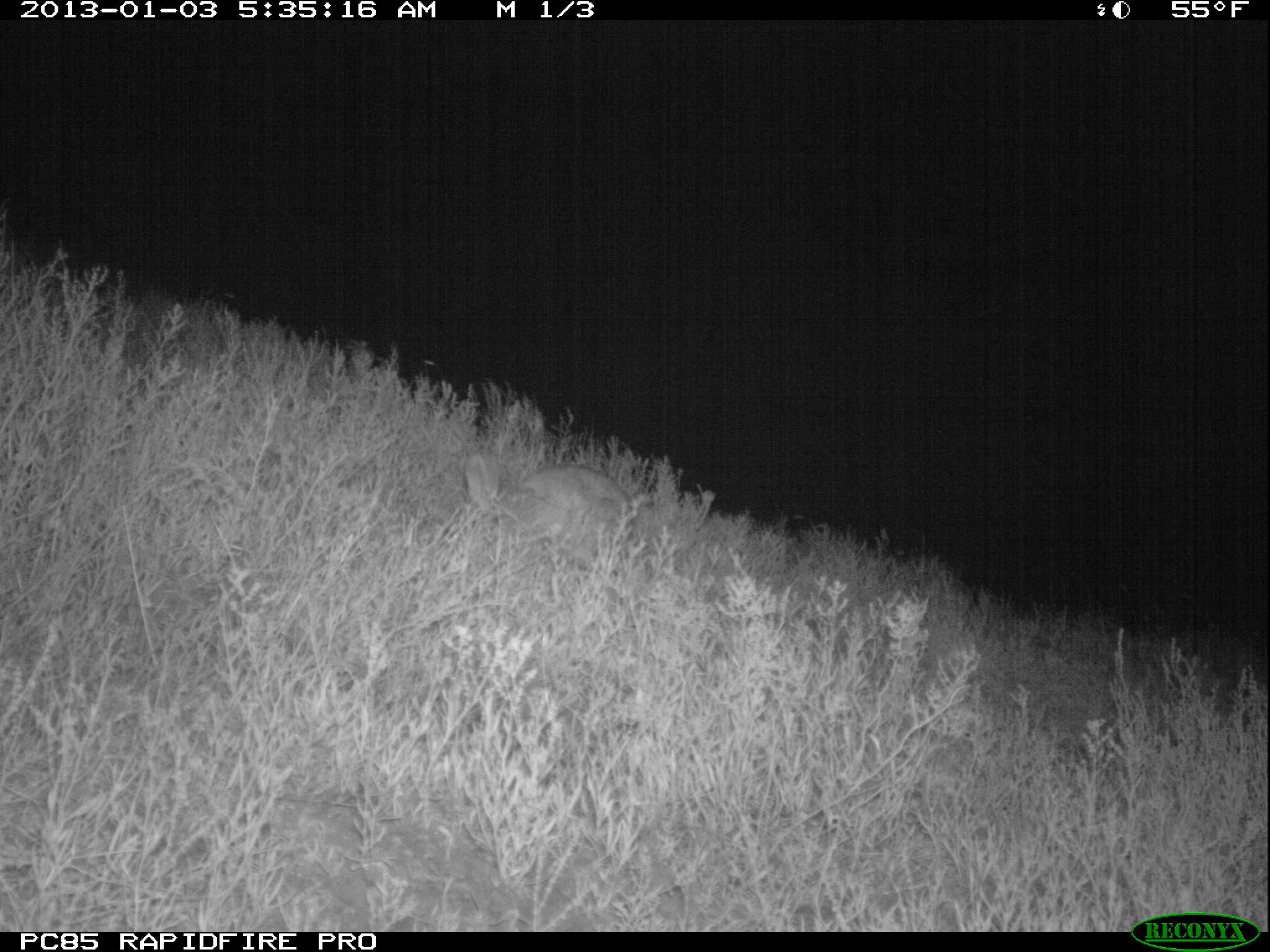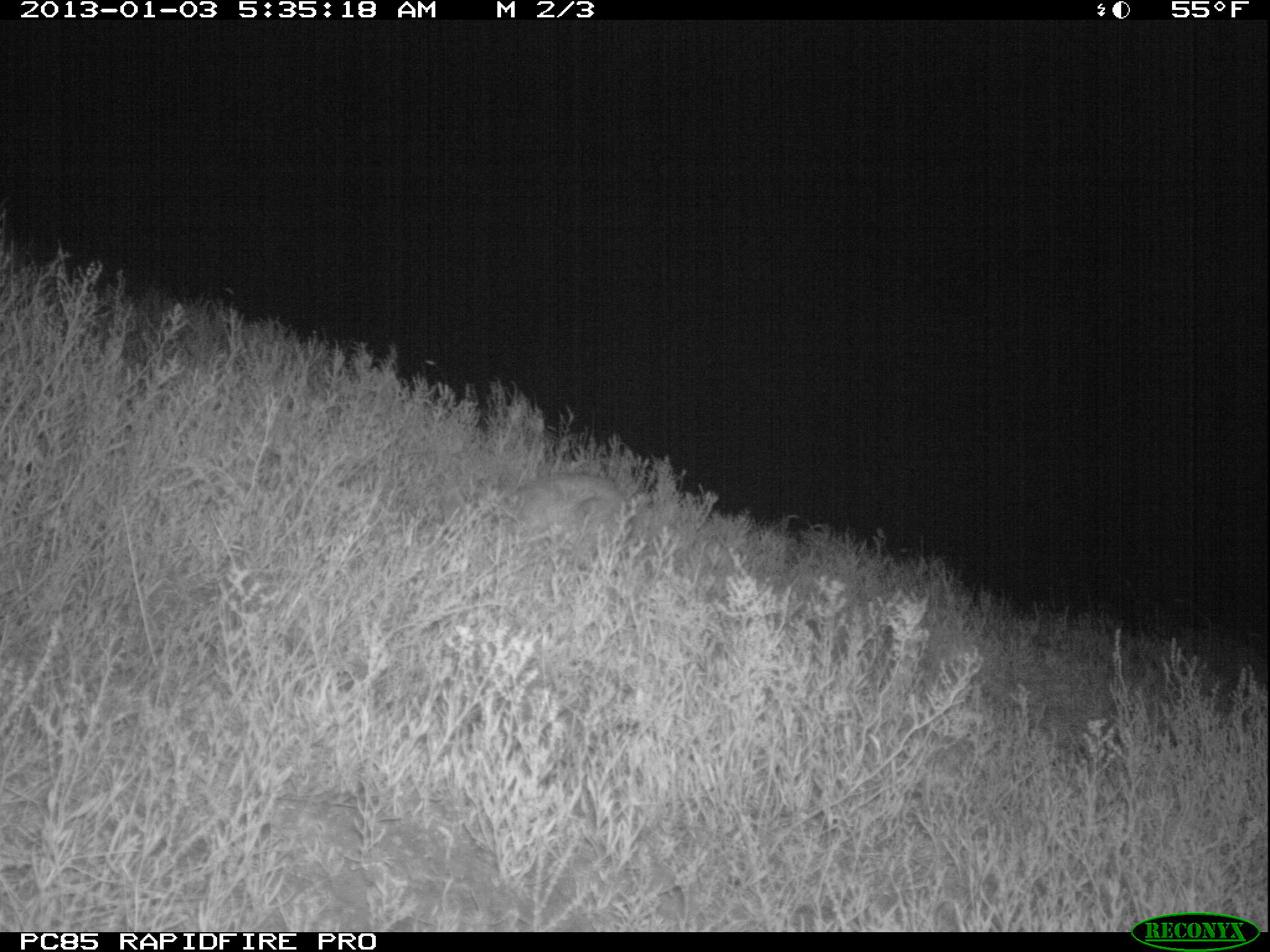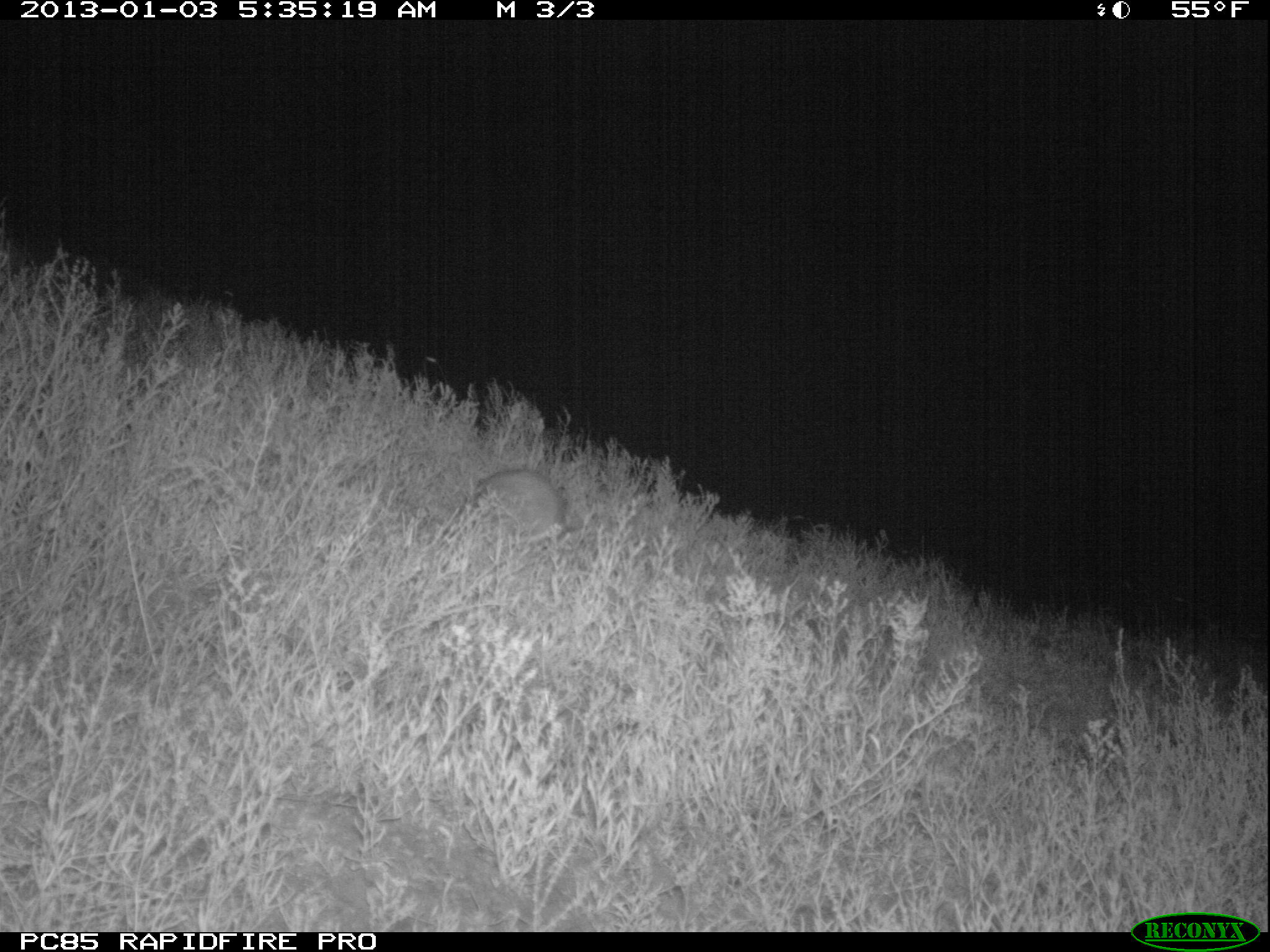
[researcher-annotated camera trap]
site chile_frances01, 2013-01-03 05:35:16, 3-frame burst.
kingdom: Animalia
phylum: Chordata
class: Mammalia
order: Lagomorpha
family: Leporidae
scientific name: Leporidae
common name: rabbits and hares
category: rabbit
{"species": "rabbit (rabbits and hares) (Leporidae)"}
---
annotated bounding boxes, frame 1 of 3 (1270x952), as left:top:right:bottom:
rabbit: 459:455:645:567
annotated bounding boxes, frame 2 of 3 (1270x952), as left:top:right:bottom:
rabbit: 489:470:641:565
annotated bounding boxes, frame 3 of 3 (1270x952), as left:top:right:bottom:
rabbit: 434:465:570:552